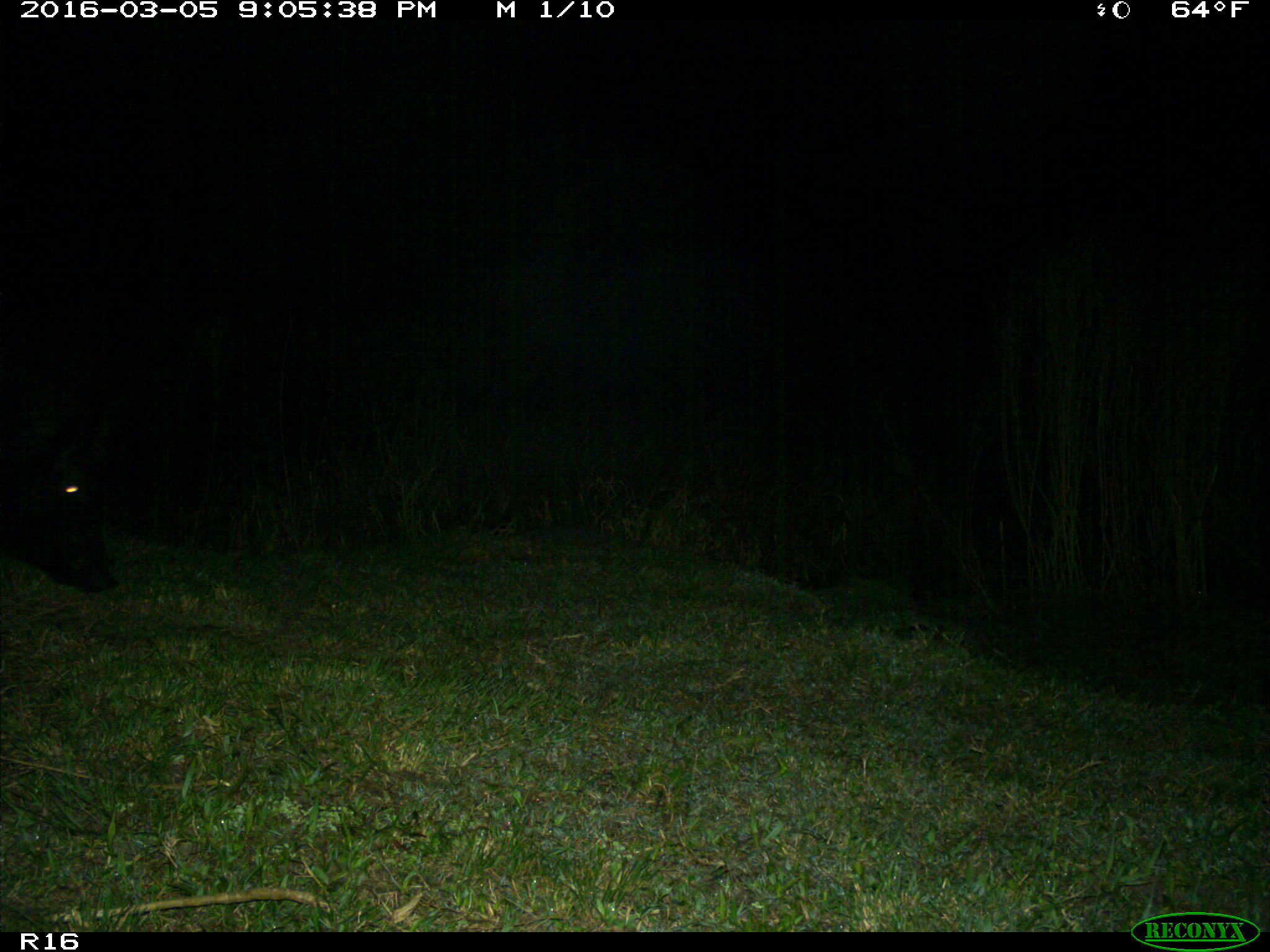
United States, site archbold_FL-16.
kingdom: Animalia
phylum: Chordata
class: Mammalia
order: Artiodactyla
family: Suidae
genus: Sus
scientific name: Sus scrofa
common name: wild boar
Sus scrofa (wild boar).